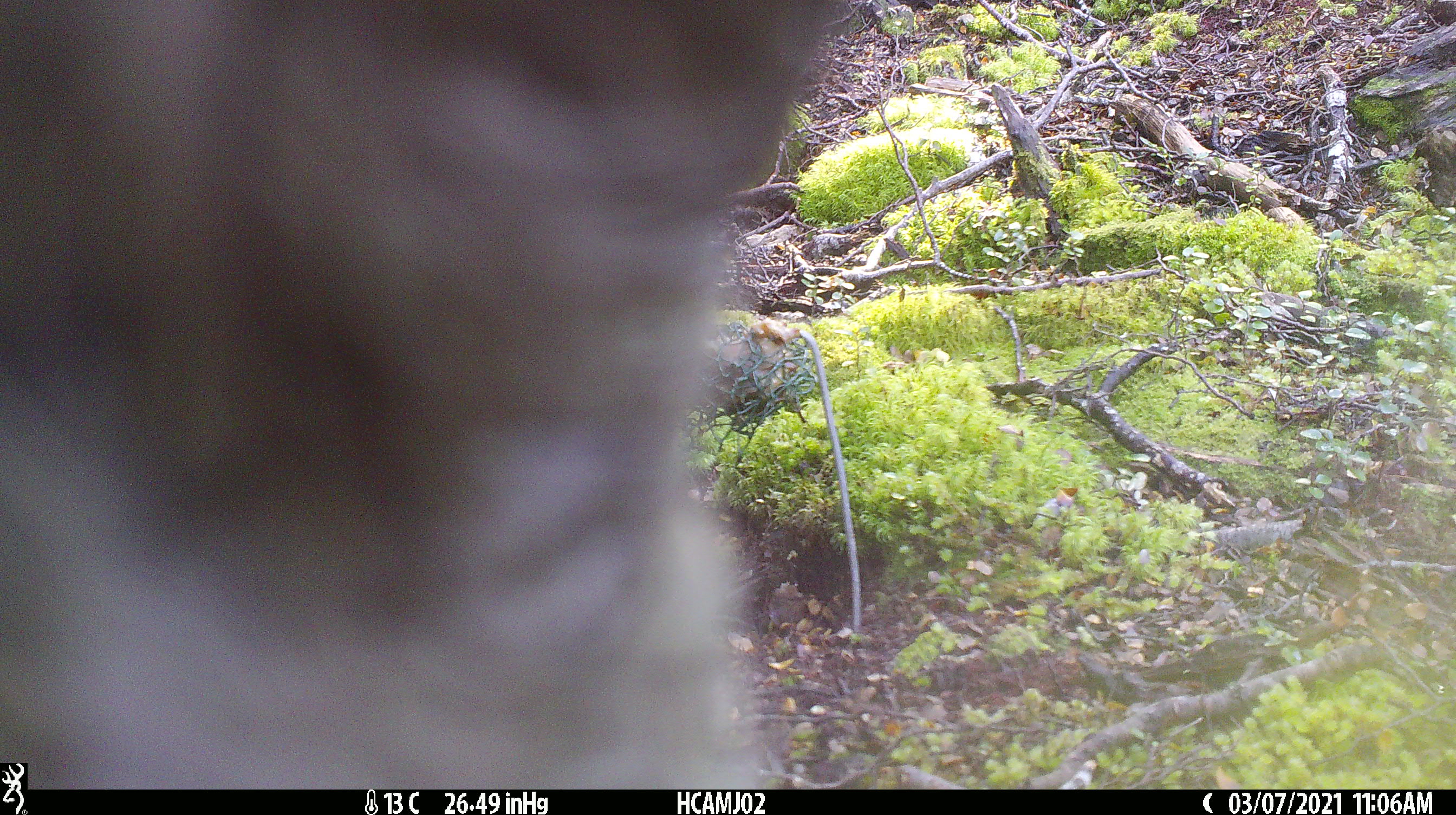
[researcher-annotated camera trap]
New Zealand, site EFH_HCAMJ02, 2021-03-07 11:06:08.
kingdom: Animalia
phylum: Chordata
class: Aves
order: Psittaciformes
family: Strigopidae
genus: Nestor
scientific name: Nestor notabilis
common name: kea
Kea (Nestor notabilis).